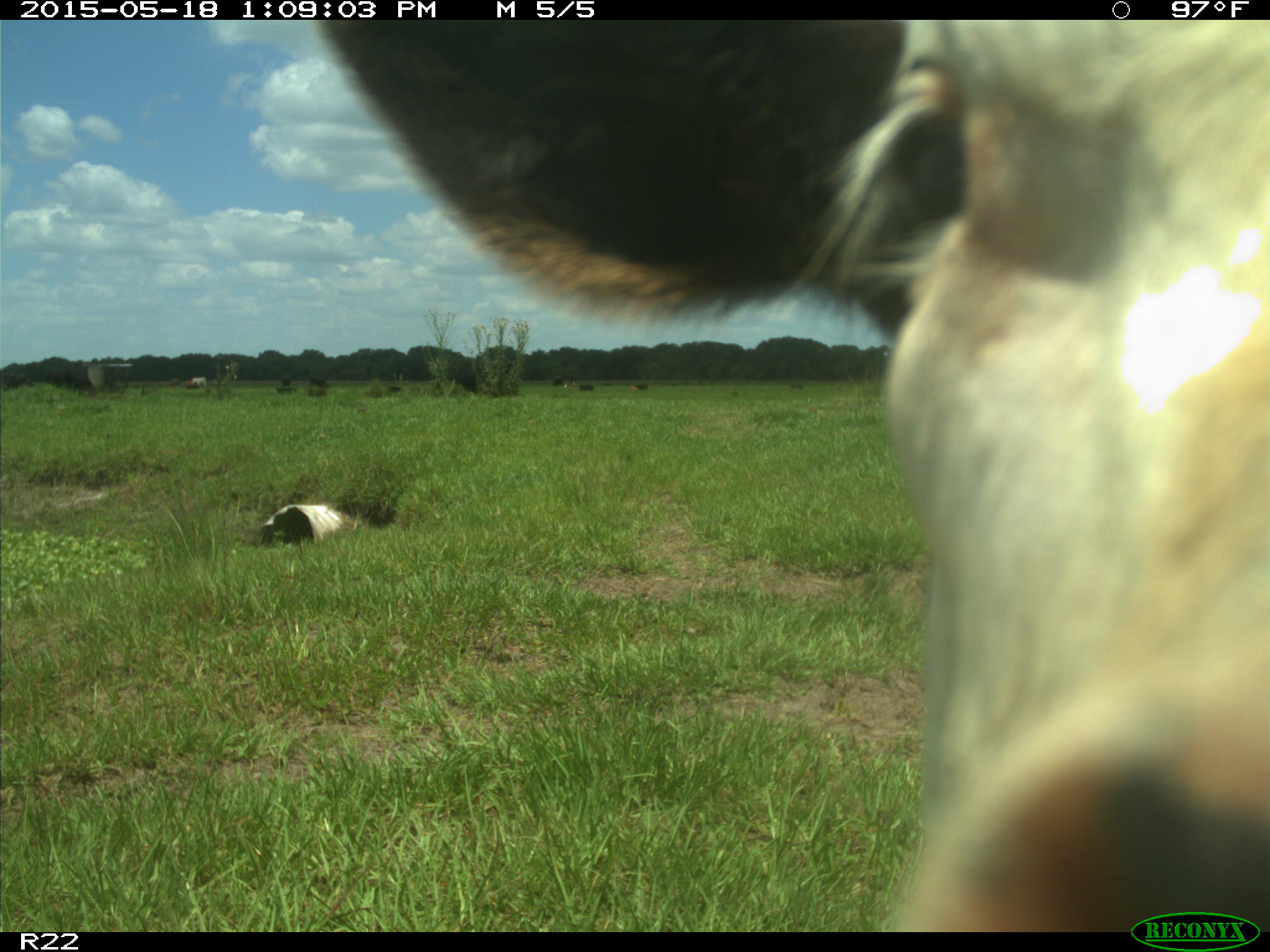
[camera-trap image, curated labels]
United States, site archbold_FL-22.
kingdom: Animalia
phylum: Chordata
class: Mammalia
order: Artiodactyla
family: Bovidae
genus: Bos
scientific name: Bos taurus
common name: domestic cow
Bos taurus (domestic cow).